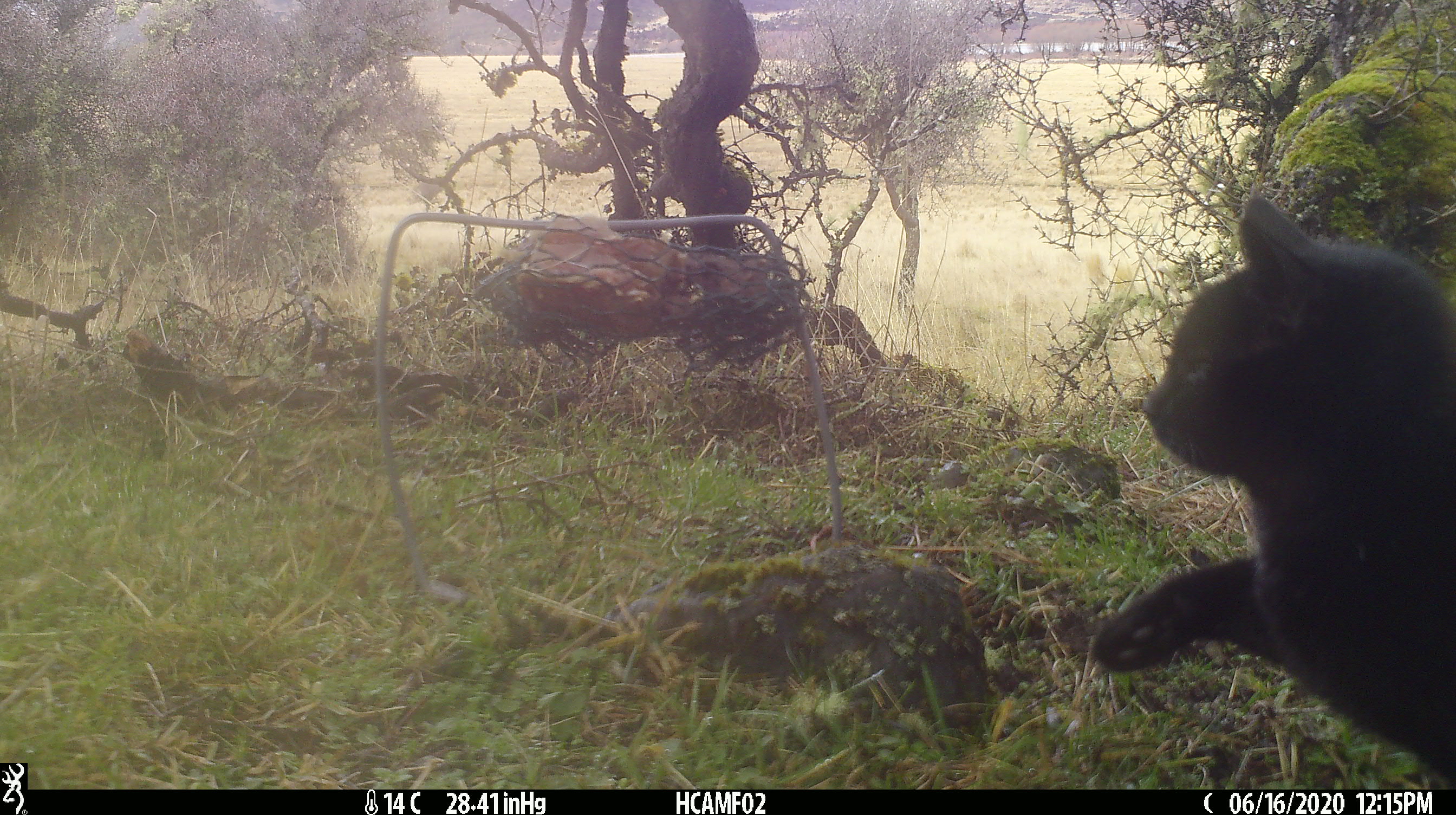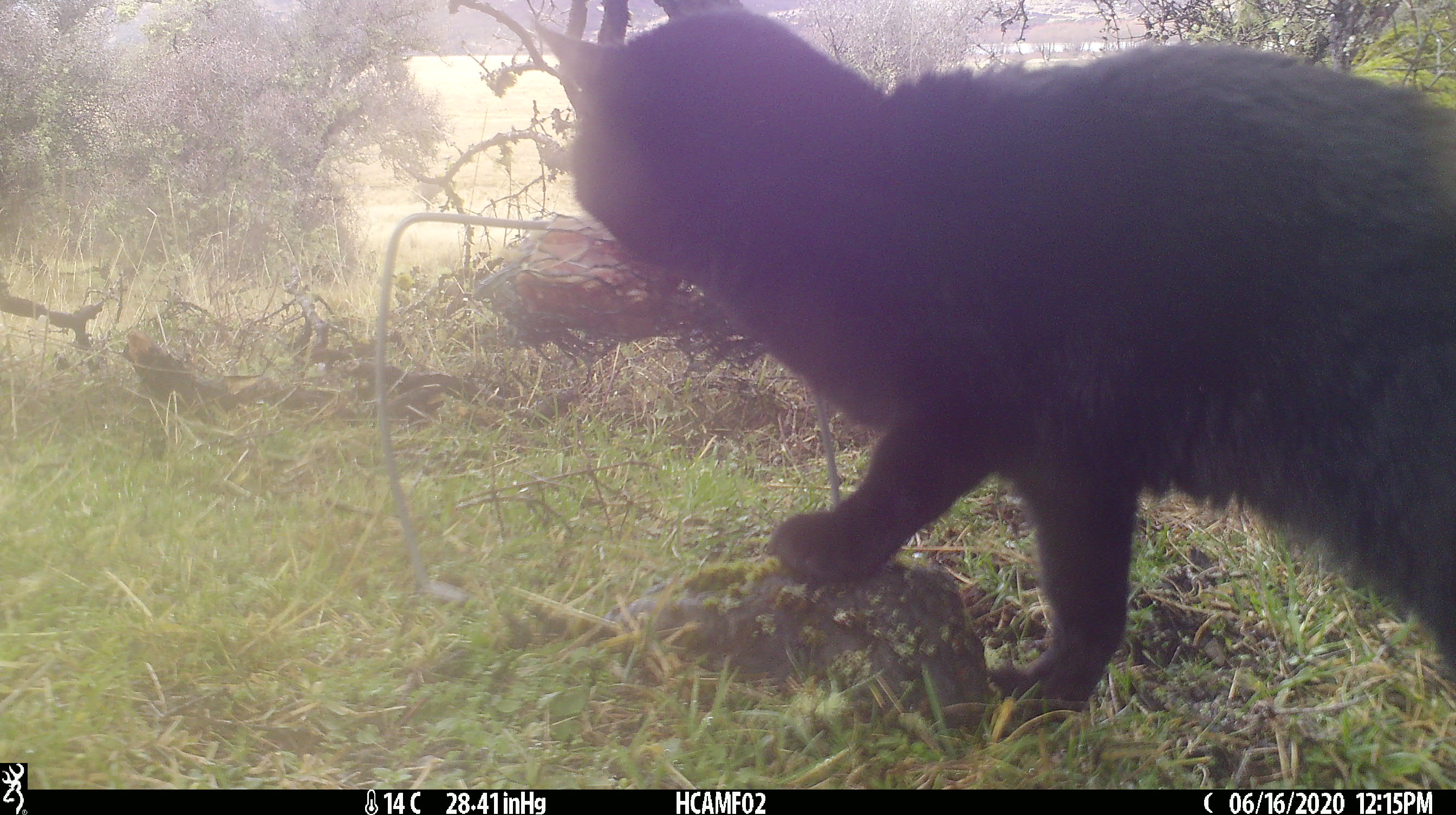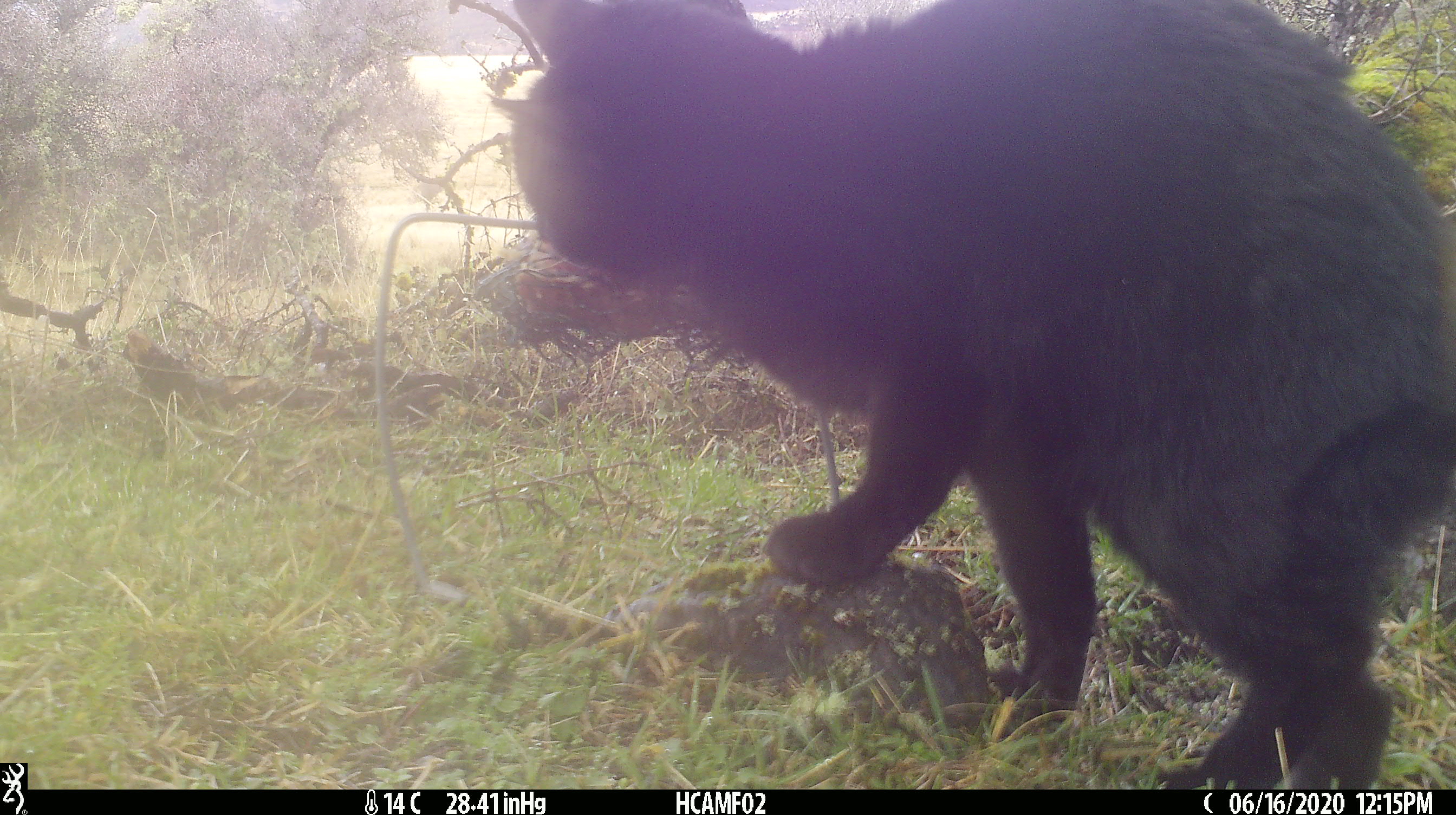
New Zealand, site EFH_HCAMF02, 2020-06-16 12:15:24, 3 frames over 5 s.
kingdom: Animalia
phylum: Chordata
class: Mammalia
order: Carnivora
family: Felidae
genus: Felis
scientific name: Felis catus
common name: domestic cat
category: cat